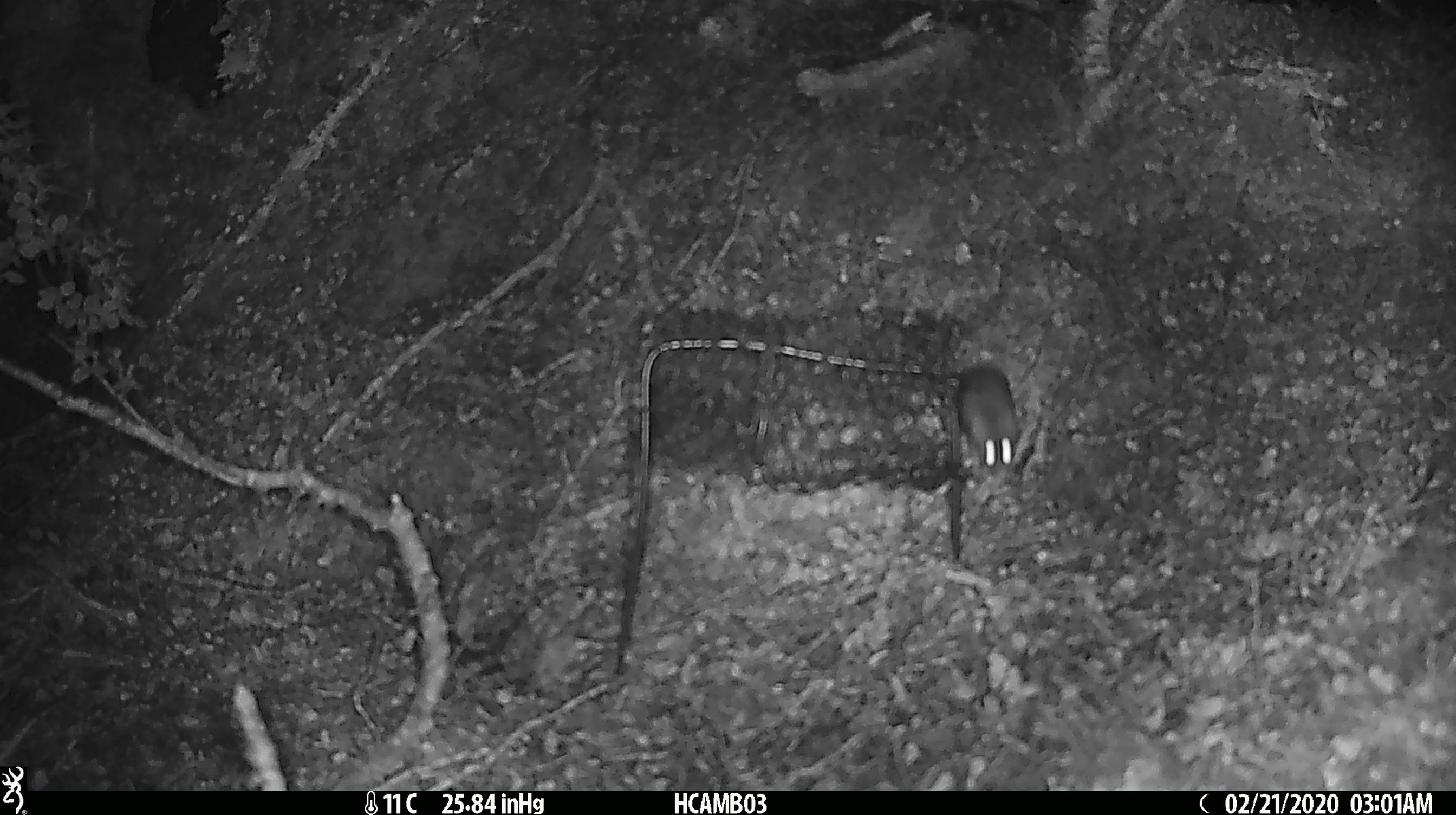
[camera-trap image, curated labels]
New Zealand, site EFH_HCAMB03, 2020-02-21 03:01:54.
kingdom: Animalia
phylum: Chordata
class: Mammalia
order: Rodentia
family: Muridae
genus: Mus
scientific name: Mus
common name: mouse